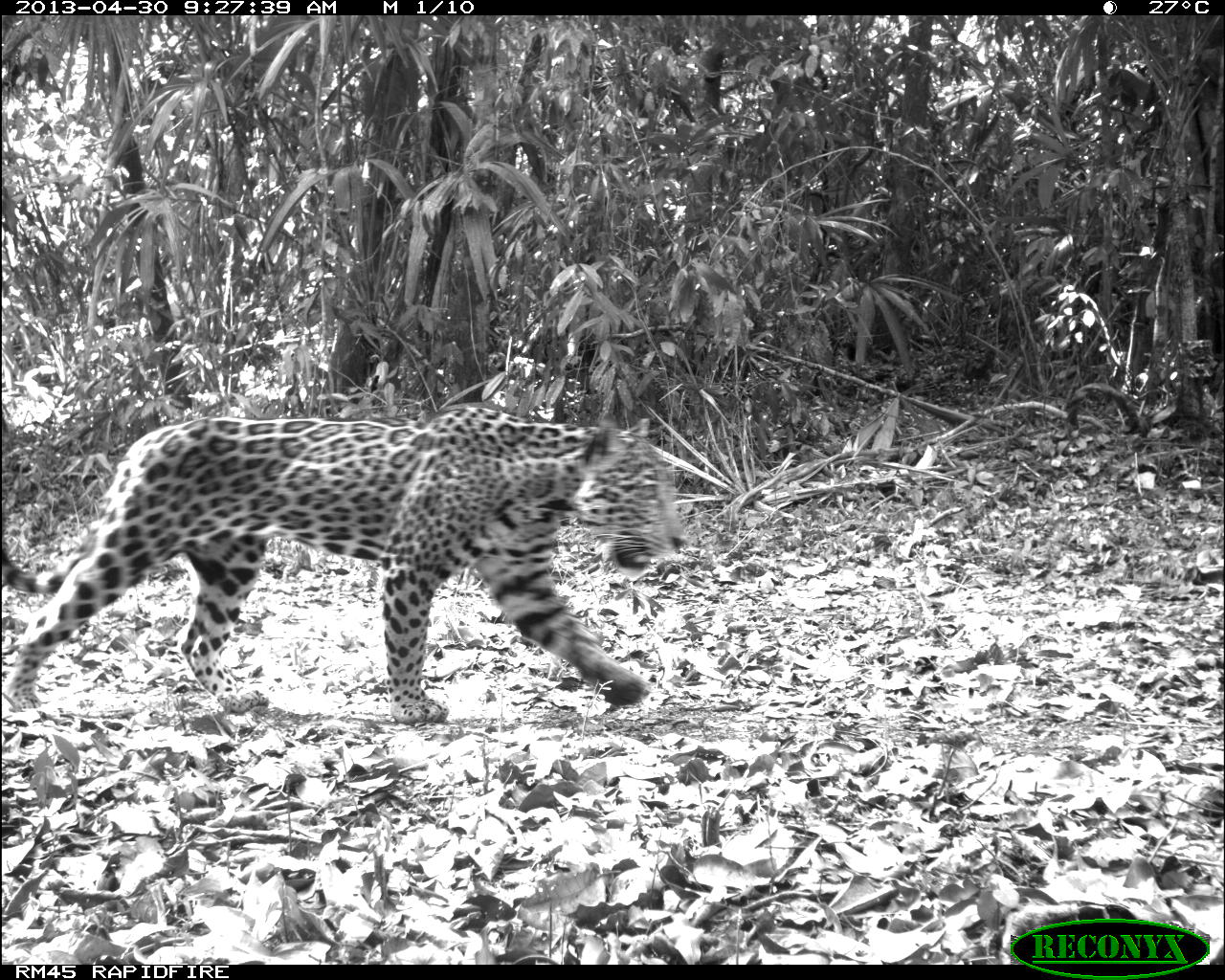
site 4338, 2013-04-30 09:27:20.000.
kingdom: Animalia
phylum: Chordata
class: Mammalia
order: Carnivora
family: Felidae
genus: Panthera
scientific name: Panthera onca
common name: jaguar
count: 1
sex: male